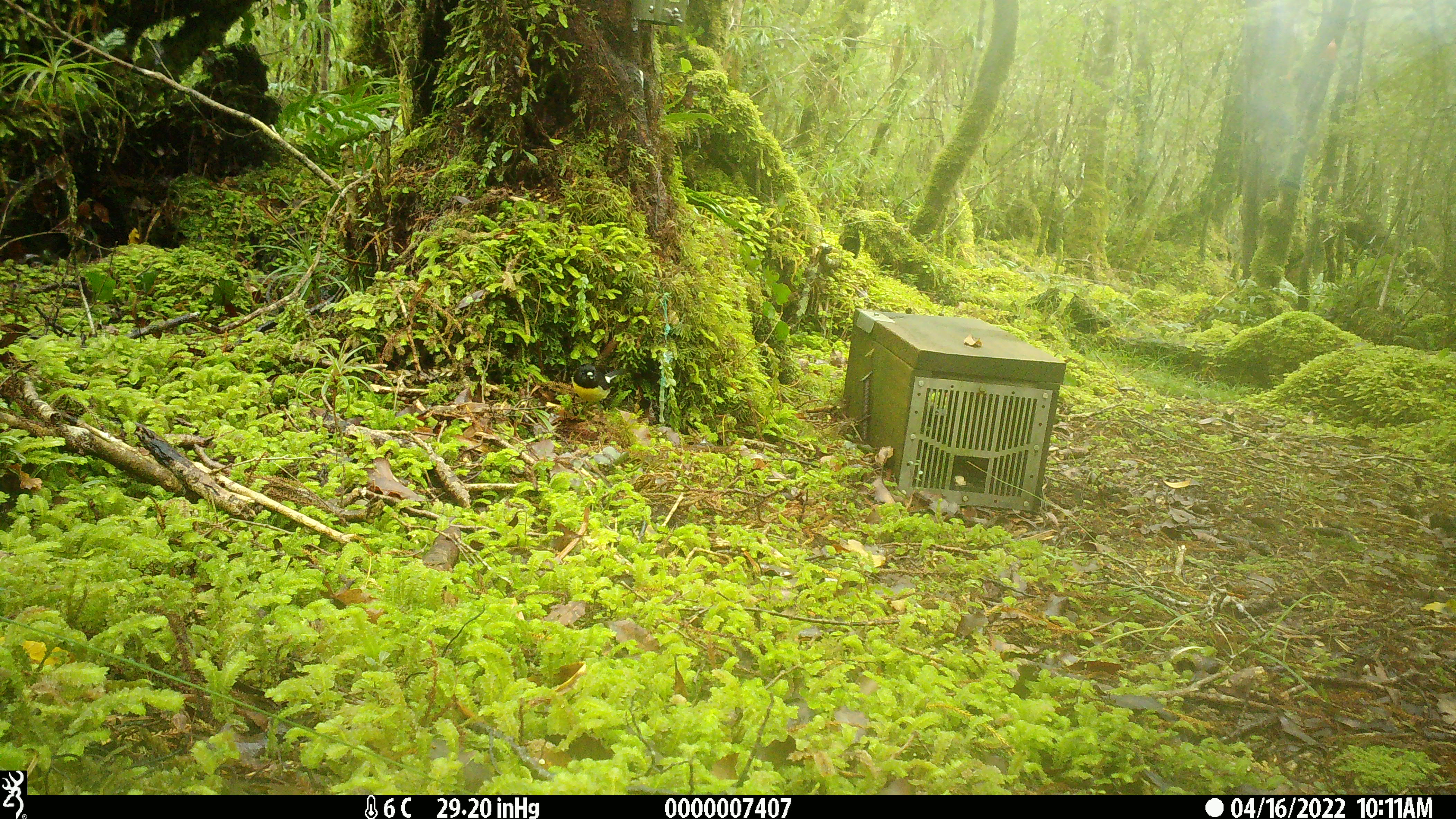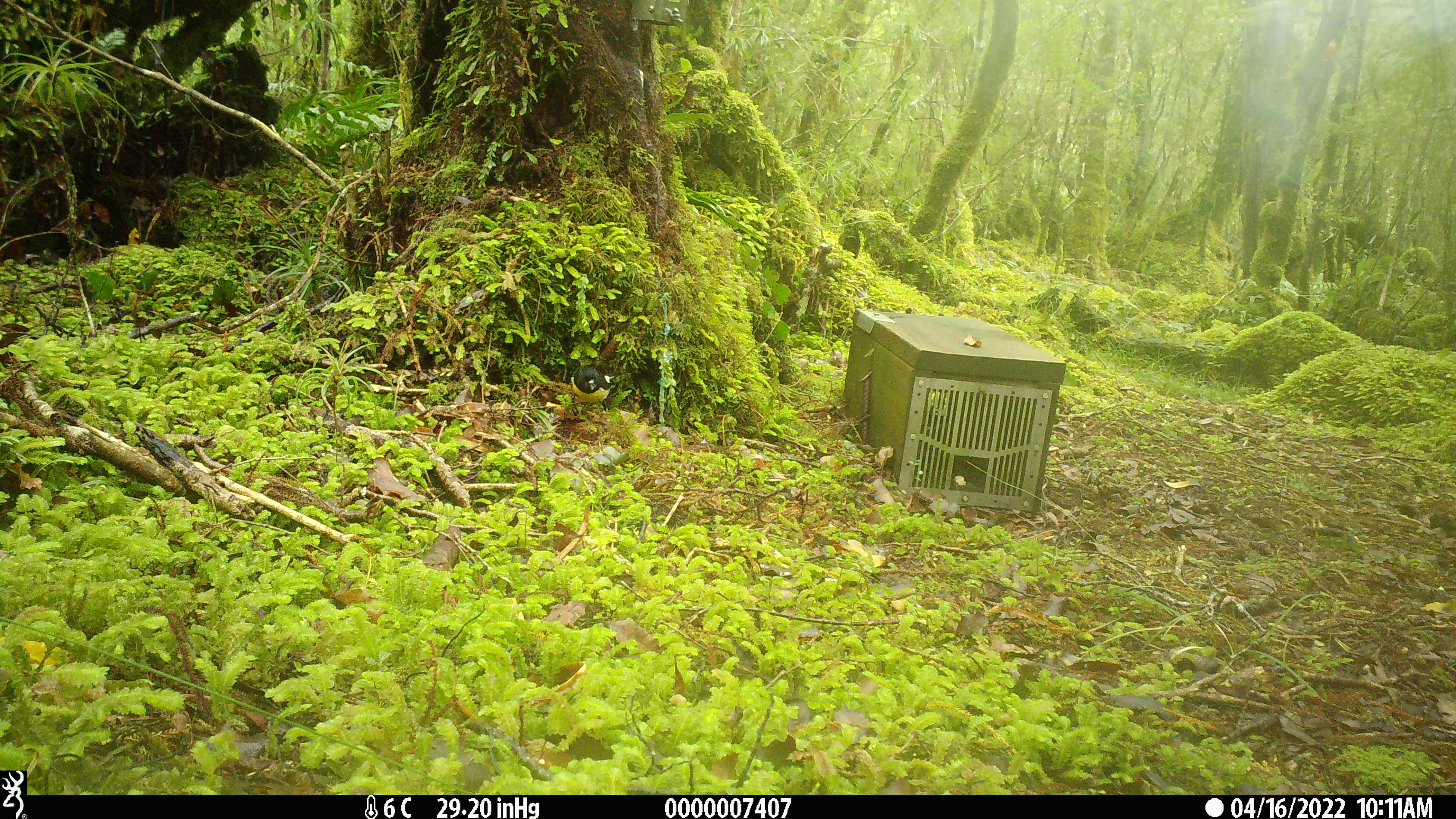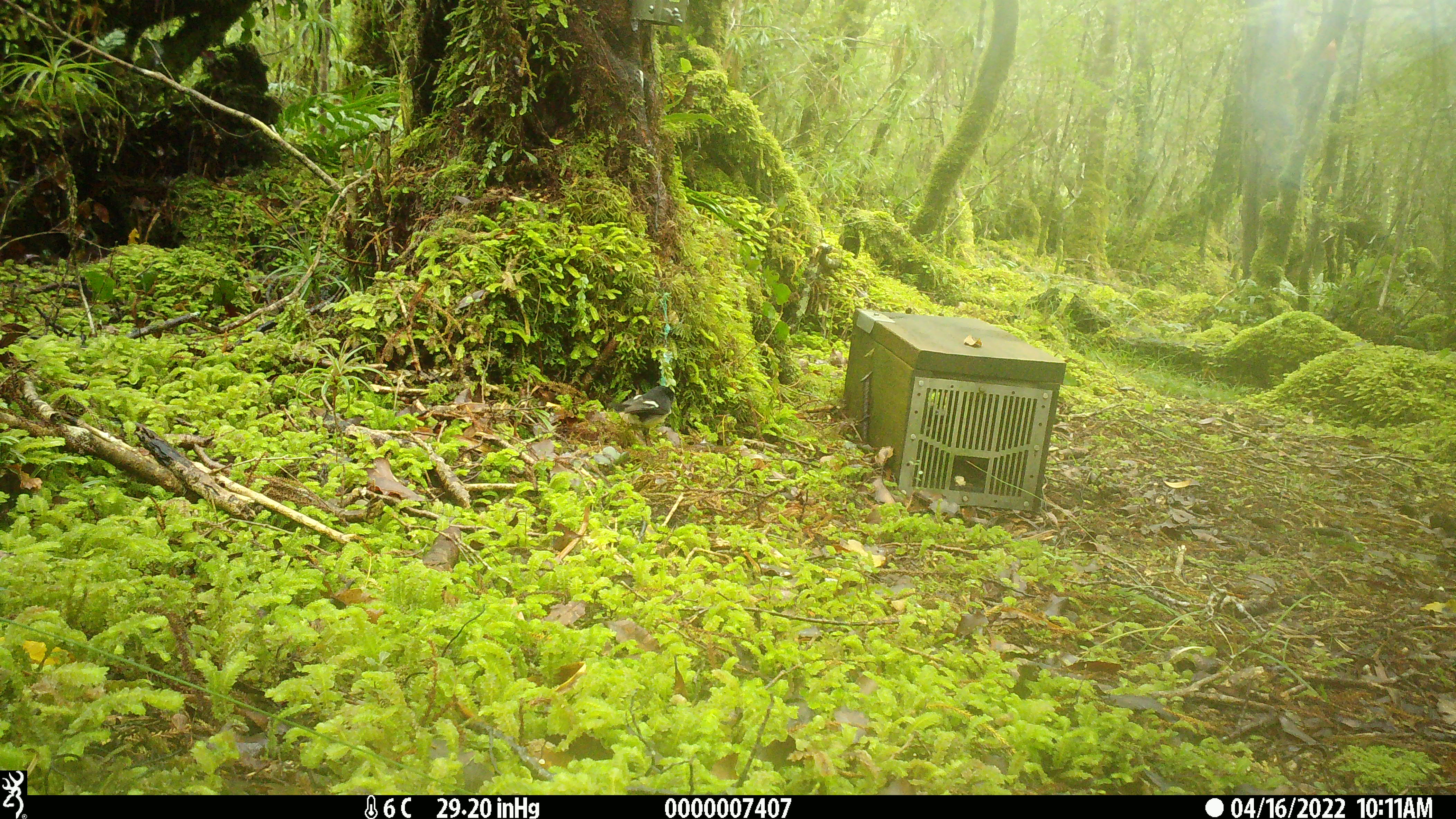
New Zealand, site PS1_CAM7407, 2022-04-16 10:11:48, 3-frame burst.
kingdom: Animalia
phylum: Chordata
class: Aves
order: Passeriformes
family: Petroicidae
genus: Petroica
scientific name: Petroica macrocephala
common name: tomtit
Tomtit (Petroica macrocephala).